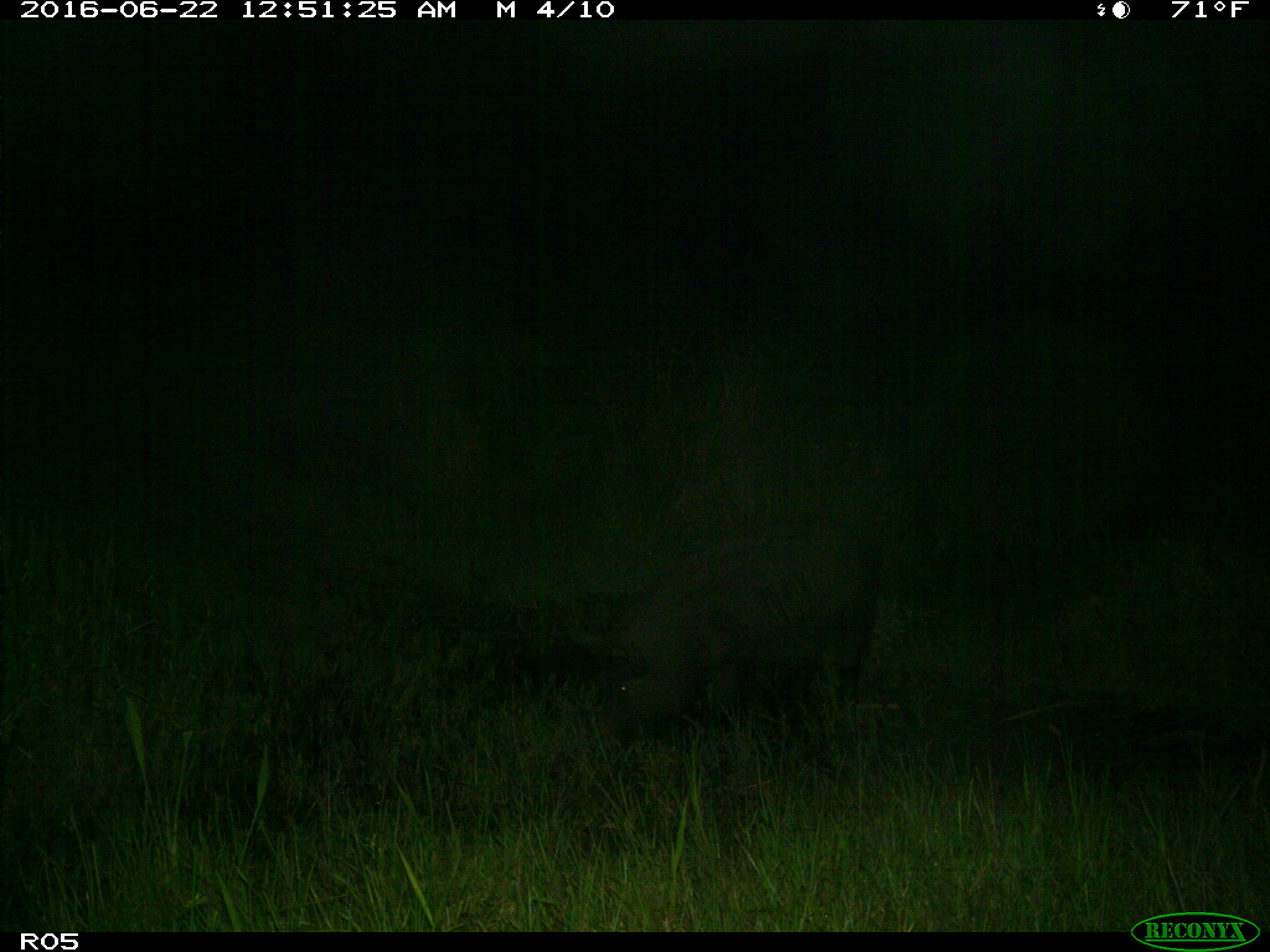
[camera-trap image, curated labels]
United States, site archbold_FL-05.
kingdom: Animalia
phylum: Chordata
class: Mammalia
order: Artiodactyla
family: Suidae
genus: Sus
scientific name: Sus scrofa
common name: wild boar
Sus scrofa (wild boar).